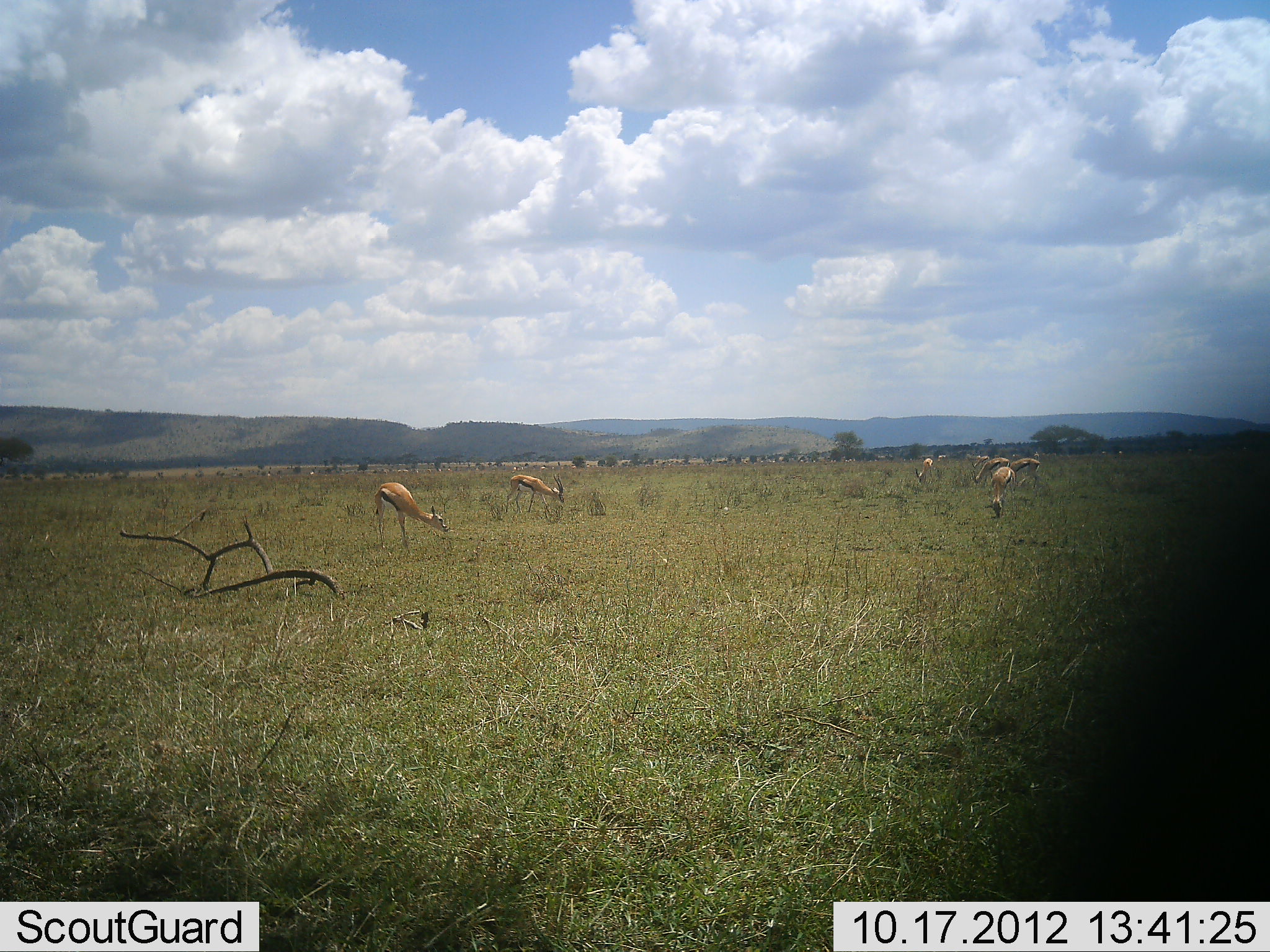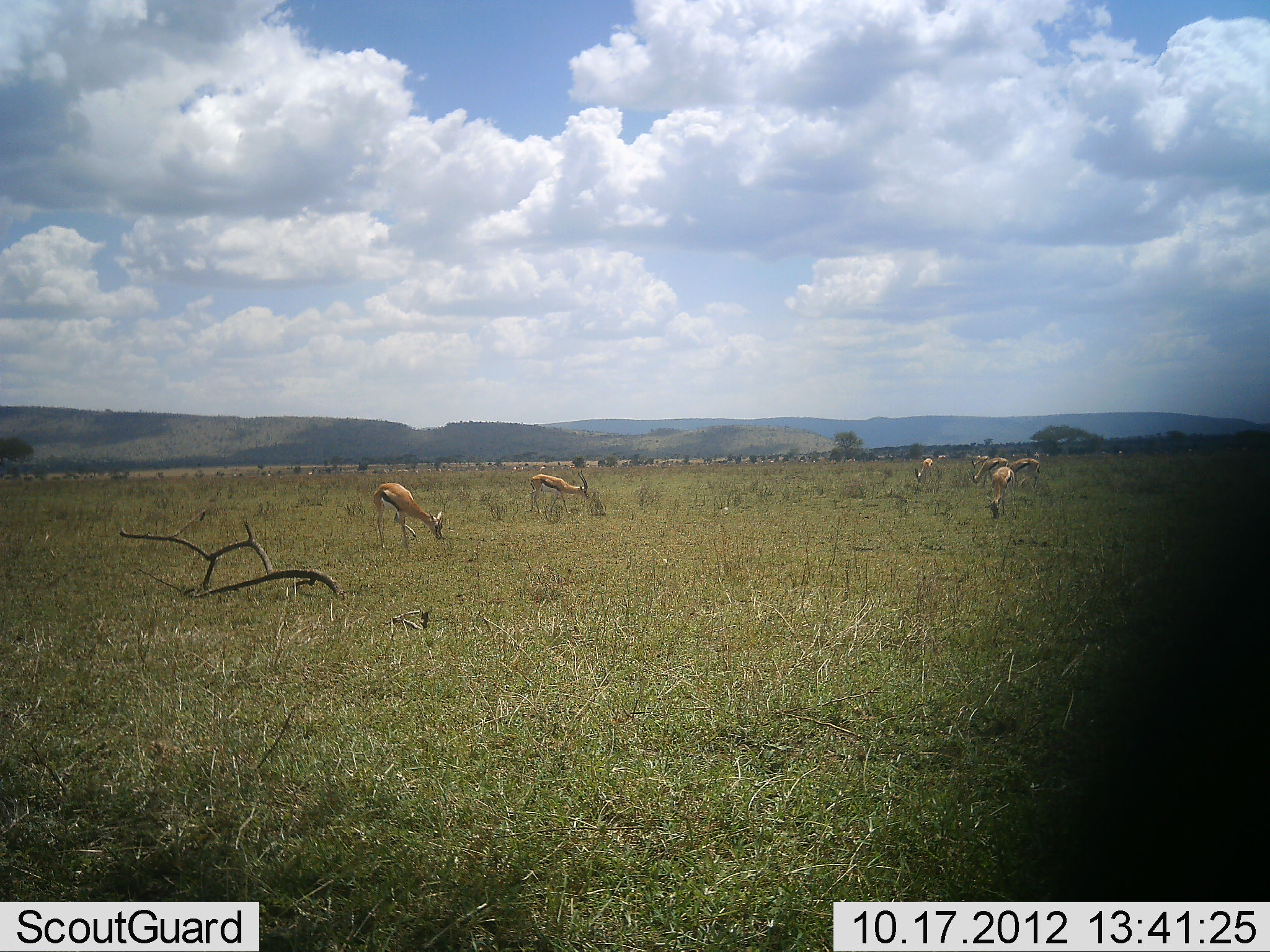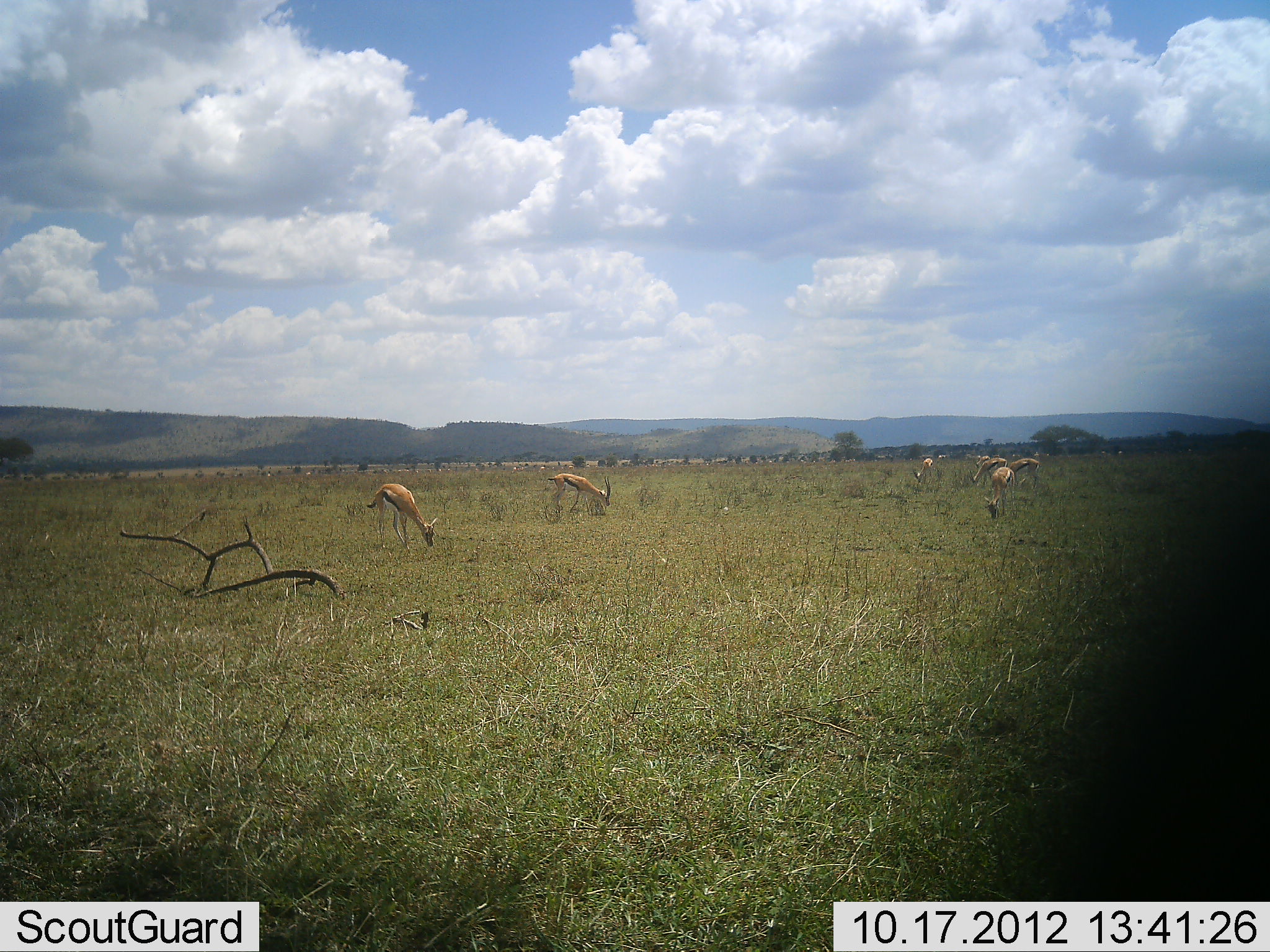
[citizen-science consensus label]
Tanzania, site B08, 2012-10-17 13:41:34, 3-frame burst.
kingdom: Animalia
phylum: Chordata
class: Mammalia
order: Artiodactyla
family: Bovidae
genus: Eudorcas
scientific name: Eudorcas thomsonii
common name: thomson's gazelle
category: gazellethomsons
Gazellethomsons (thomson's gazelle) (Eudorcas thomsonii), count 6. Behavior (volunteer vote fractions): standing 40%, resting 0%, moving 10%, interacting 0%. Young present (vote fraction): 0%. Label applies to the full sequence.